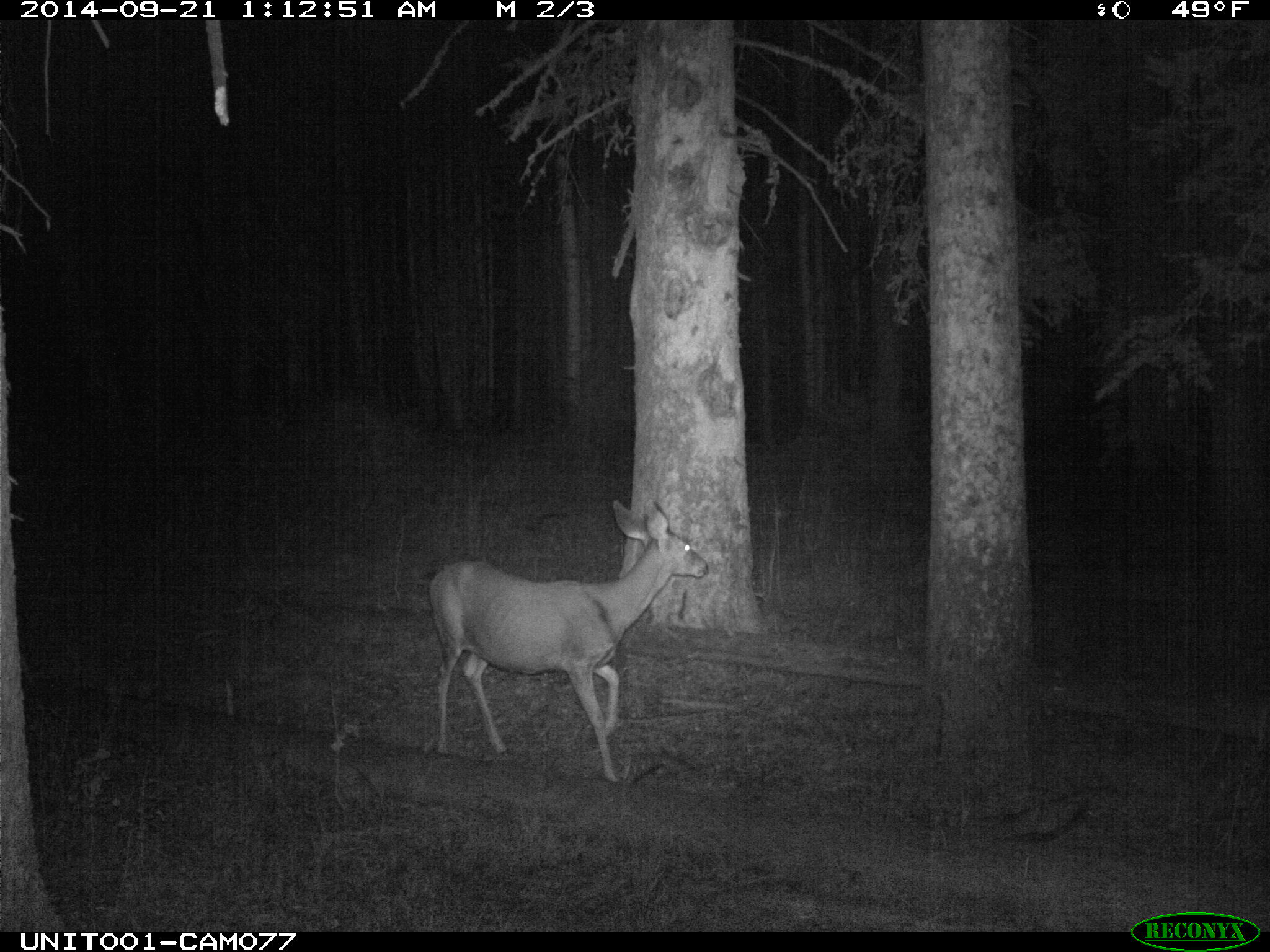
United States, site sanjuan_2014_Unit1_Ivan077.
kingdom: Animalia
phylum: Chordata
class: Mammalia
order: Artiodactyla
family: Cervidae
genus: Odocoileus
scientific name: Odocoileus hemionus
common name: mule deer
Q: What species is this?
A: Odocoileus hemionus (mule deer).